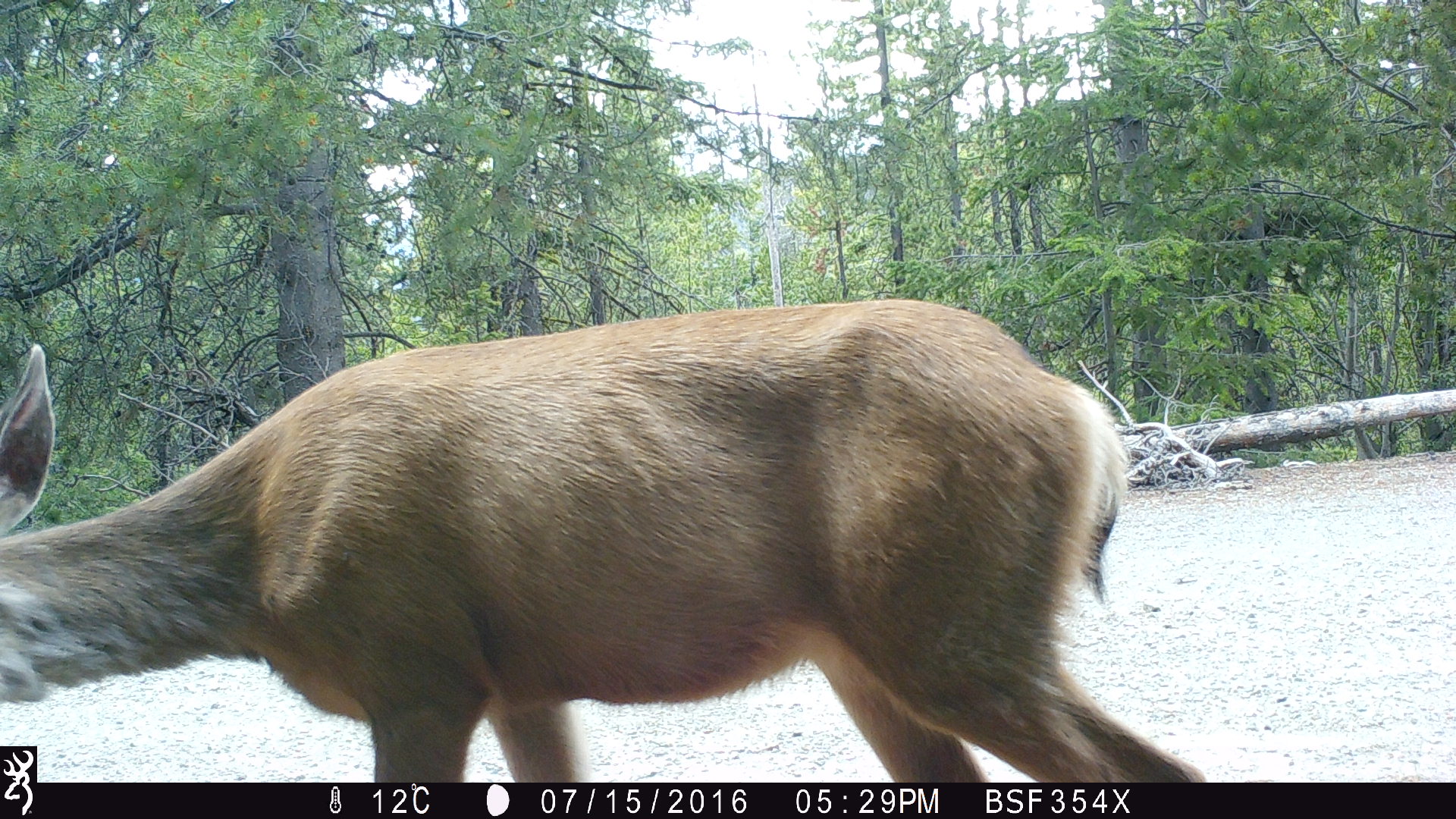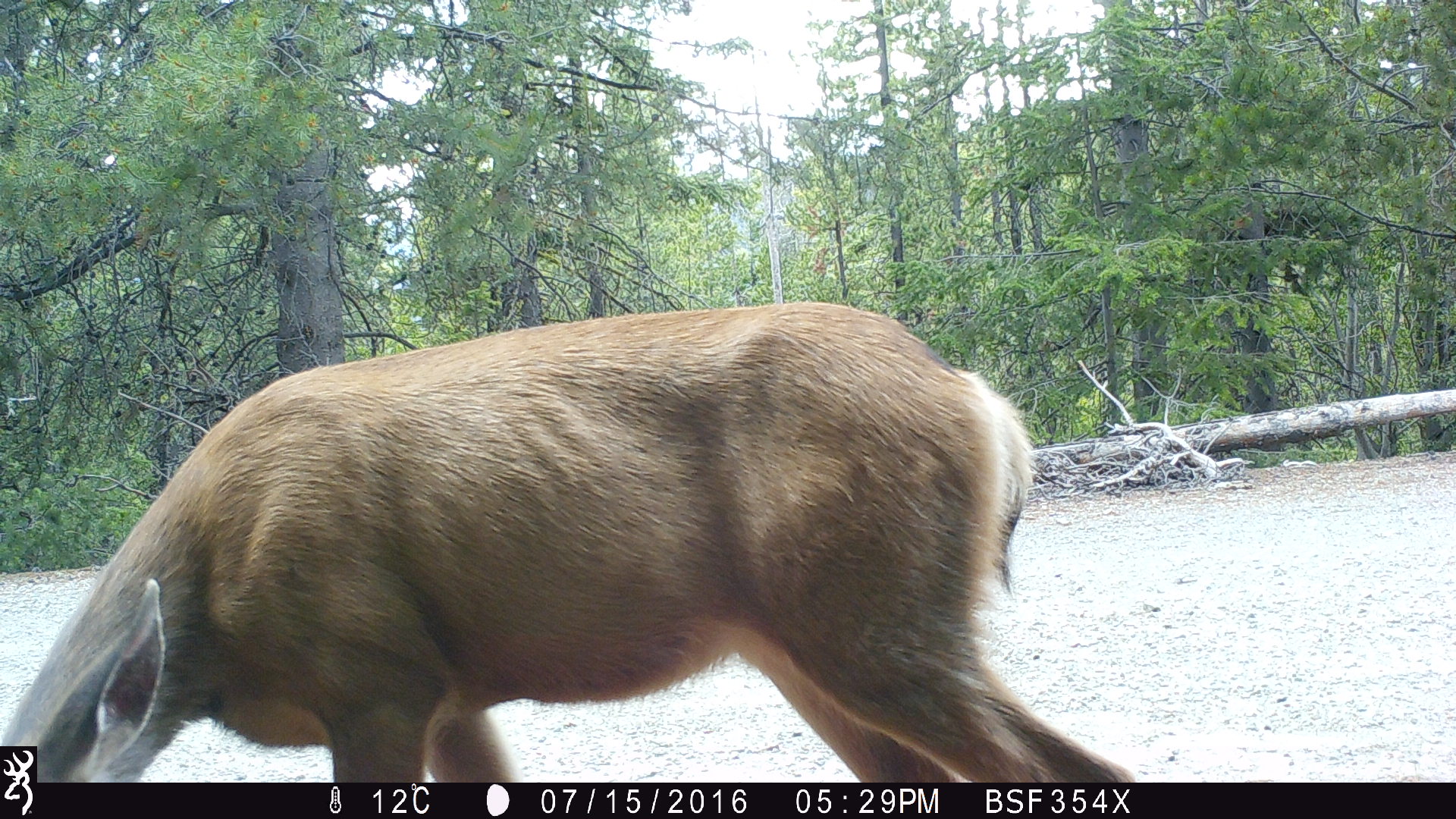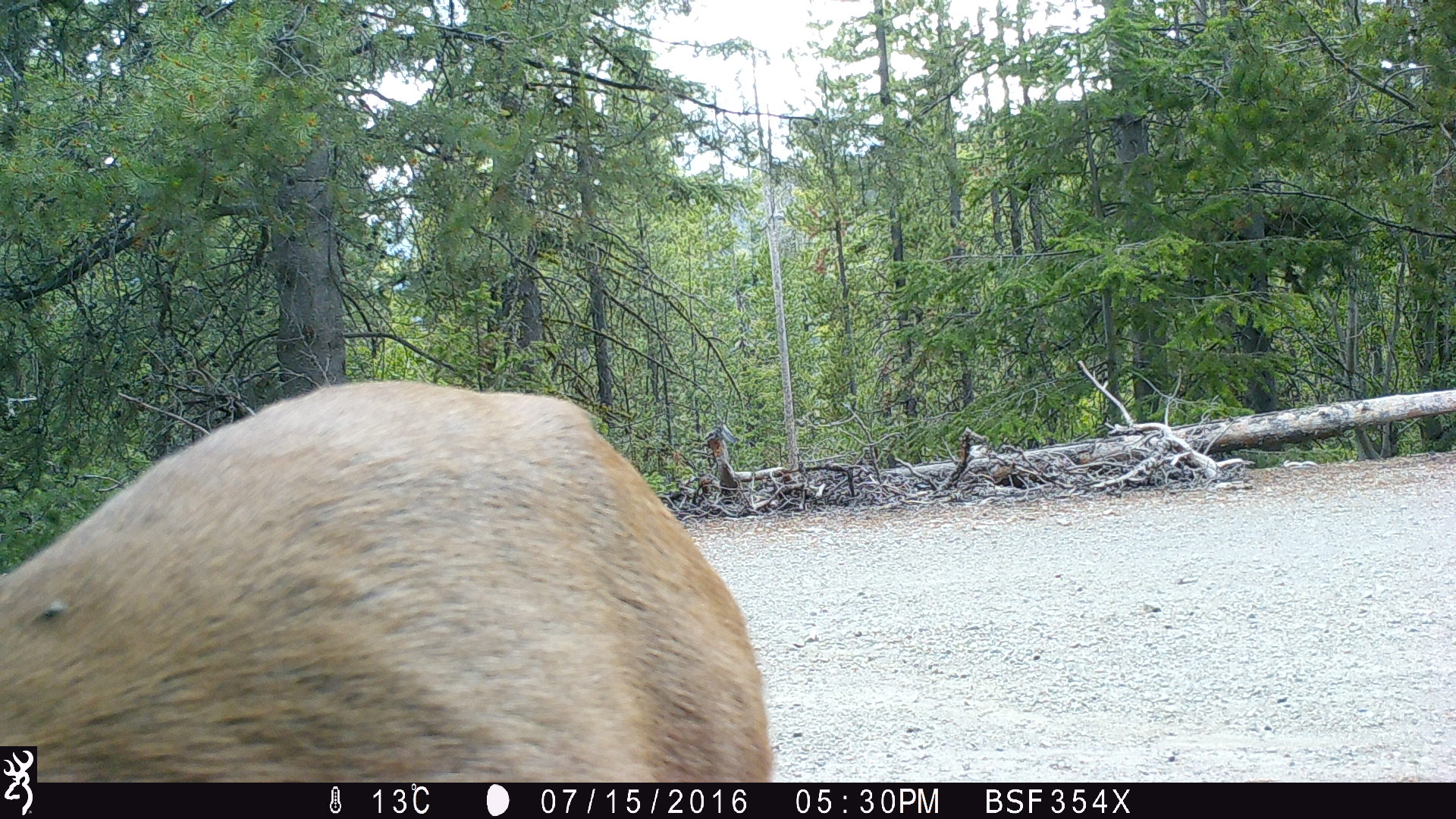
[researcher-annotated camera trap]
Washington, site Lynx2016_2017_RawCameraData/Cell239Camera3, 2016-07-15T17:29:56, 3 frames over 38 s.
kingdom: Animalia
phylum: Chordata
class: Mammalia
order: Artiodactyla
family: Cervidae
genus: Odocoileus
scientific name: Odocoileus hemionus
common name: mule deer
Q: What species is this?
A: Odocoileus hemionus (mule deer).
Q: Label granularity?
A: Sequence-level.